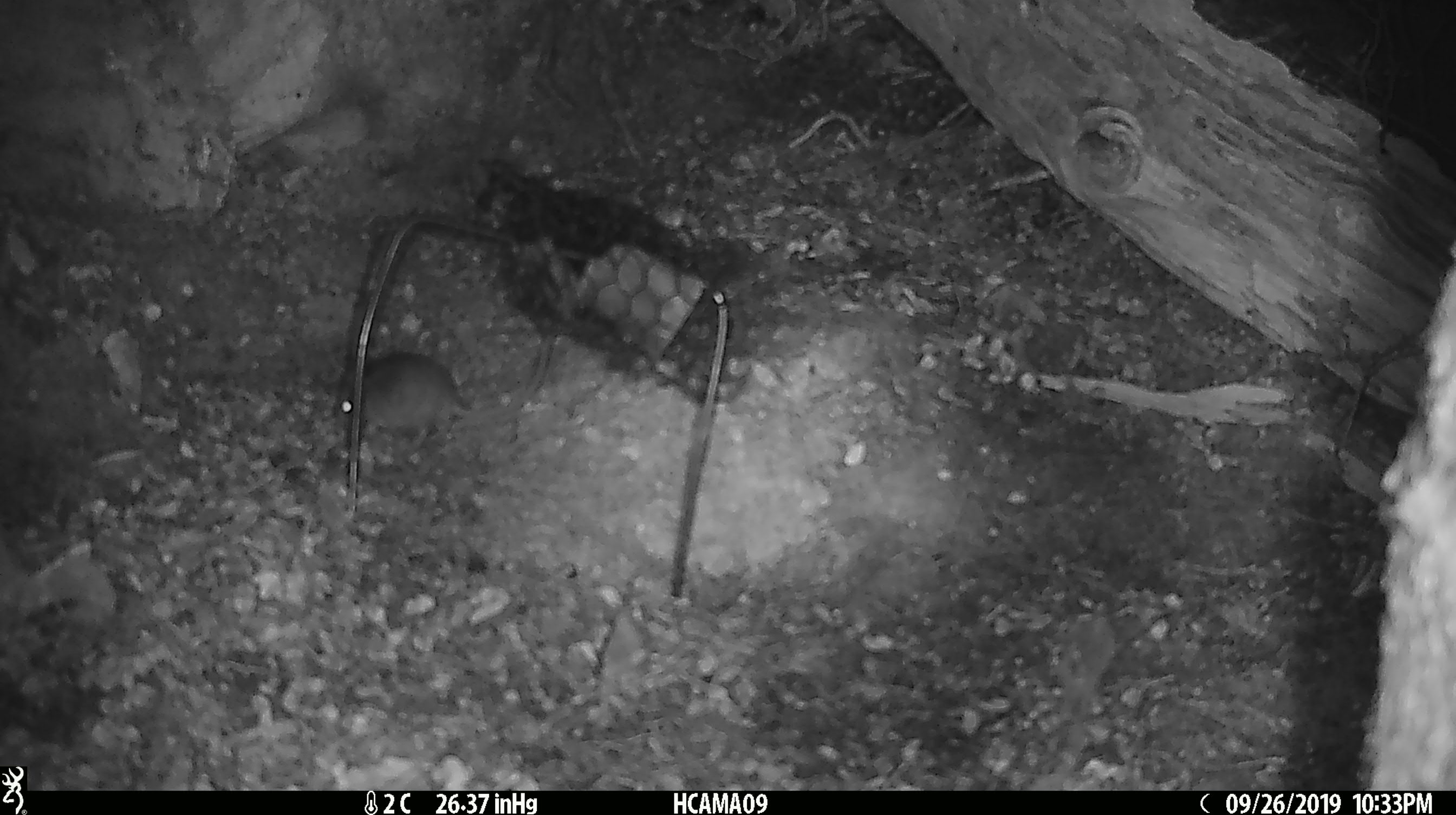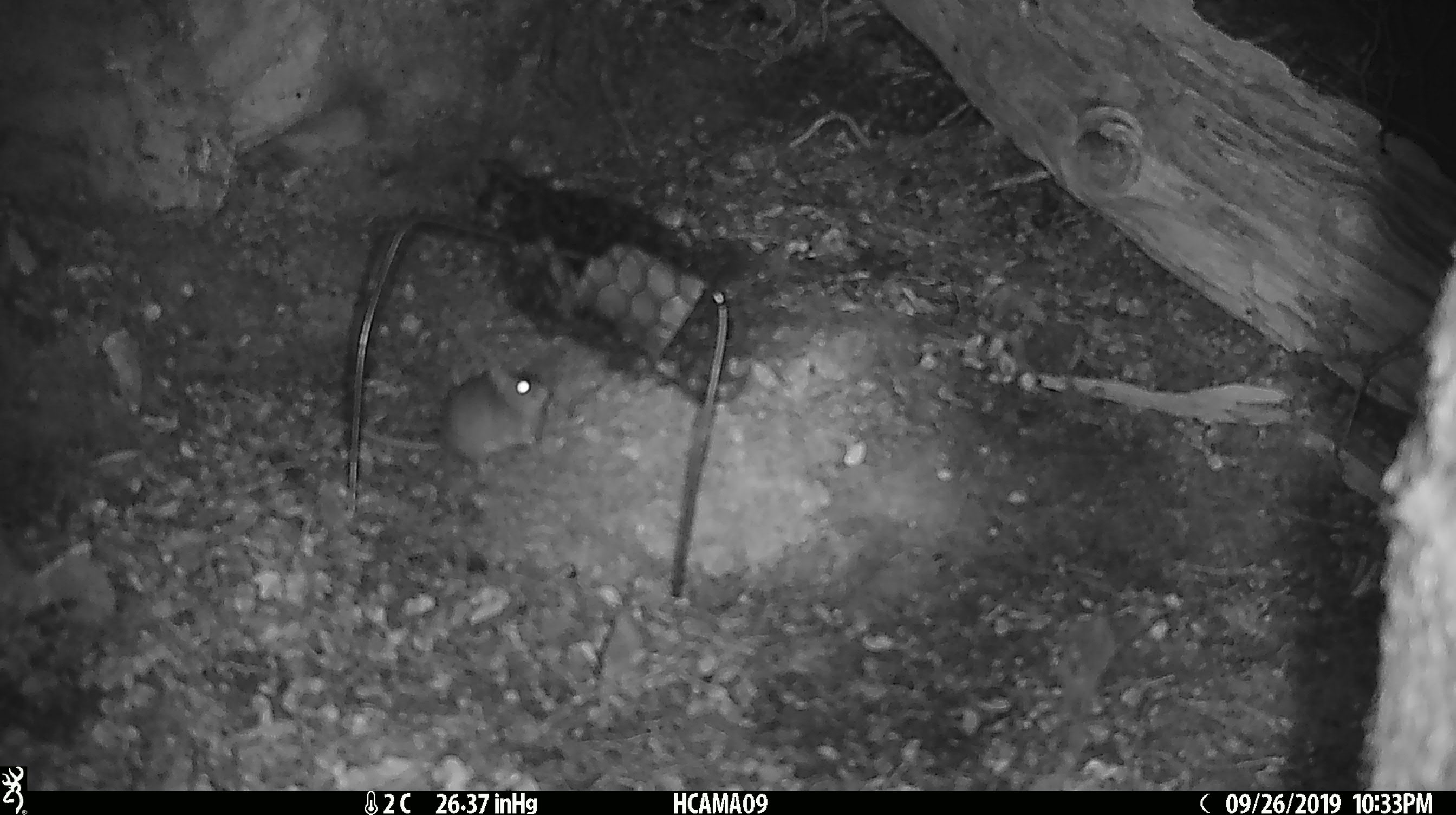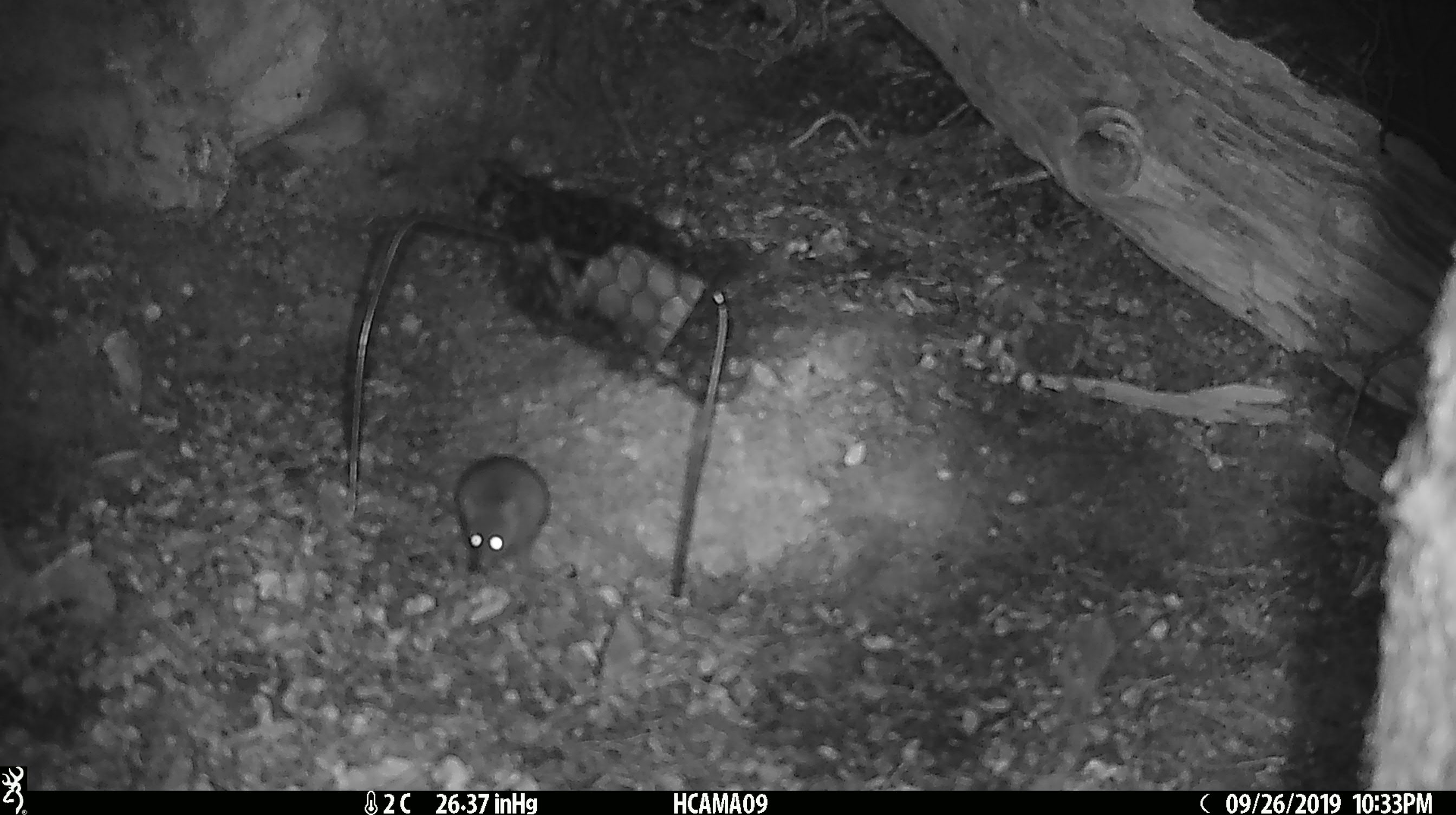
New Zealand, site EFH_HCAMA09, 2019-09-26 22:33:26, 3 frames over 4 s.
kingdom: Animalia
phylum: Chordata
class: Mammalia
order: Rodentia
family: Muridae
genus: Mus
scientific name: Mus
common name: mouse